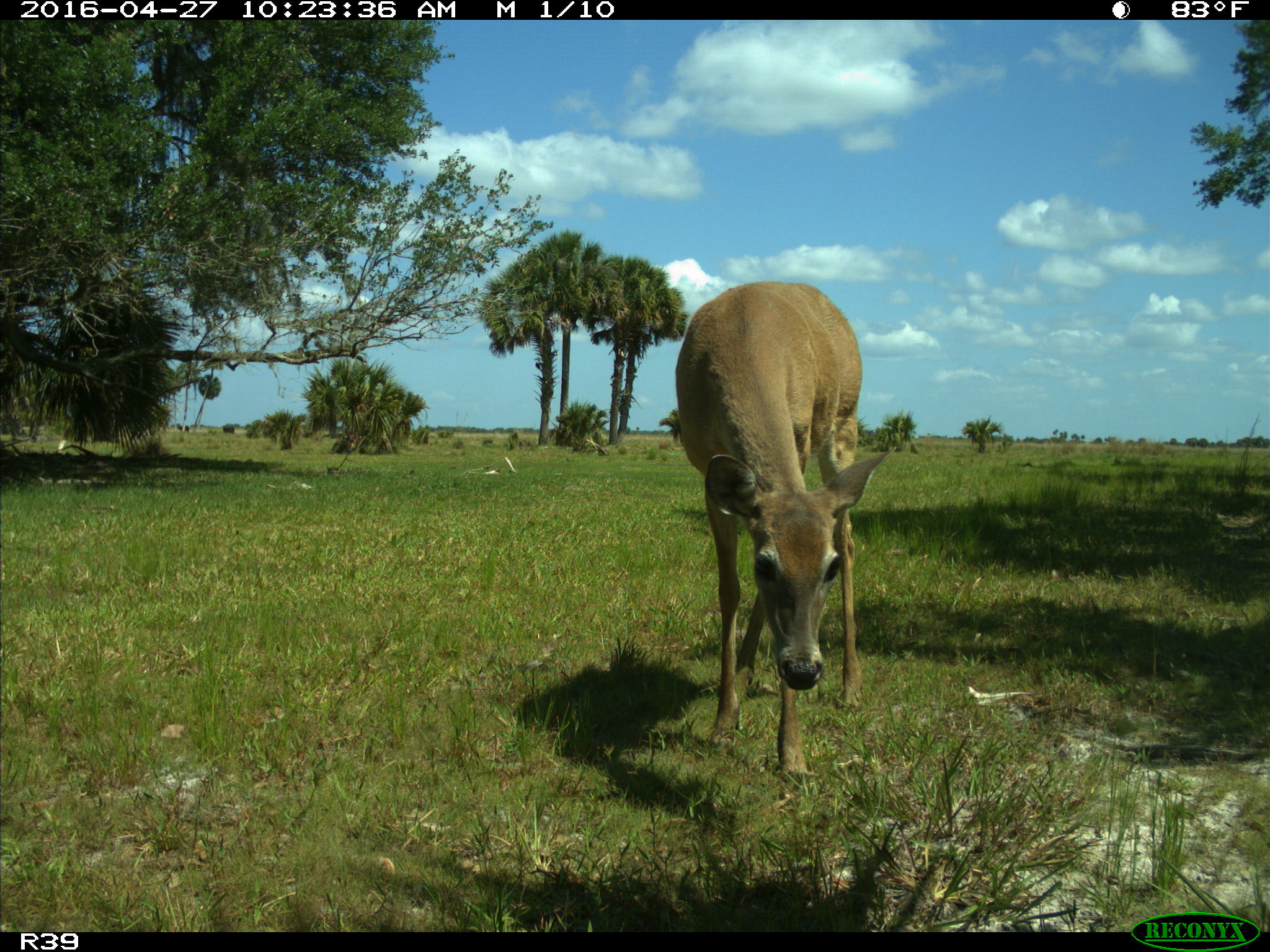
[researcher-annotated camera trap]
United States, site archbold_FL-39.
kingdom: Animalia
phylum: Chordata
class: Mammalia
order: Artiodactyla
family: Cervidae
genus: Odocoileus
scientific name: Odocoileus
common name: deer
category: unidentified deer